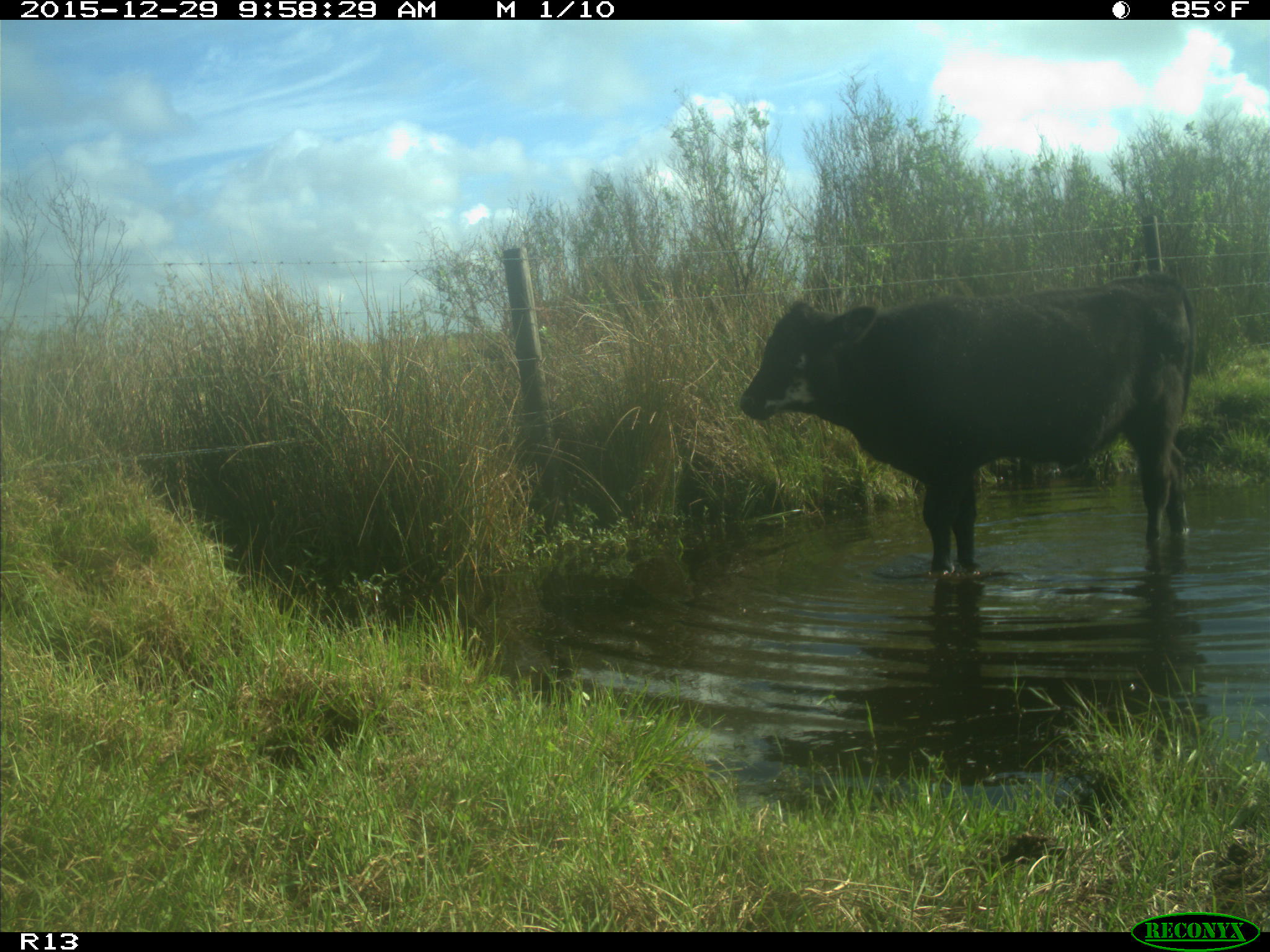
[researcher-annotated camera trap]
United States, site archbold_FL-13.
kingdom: Animalia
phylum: Chordata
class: Mammalia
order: Artiodactyla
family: Bovidae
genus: Bos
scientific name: Bos taurus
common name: domestic cow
Bos taurus (domestic cow).